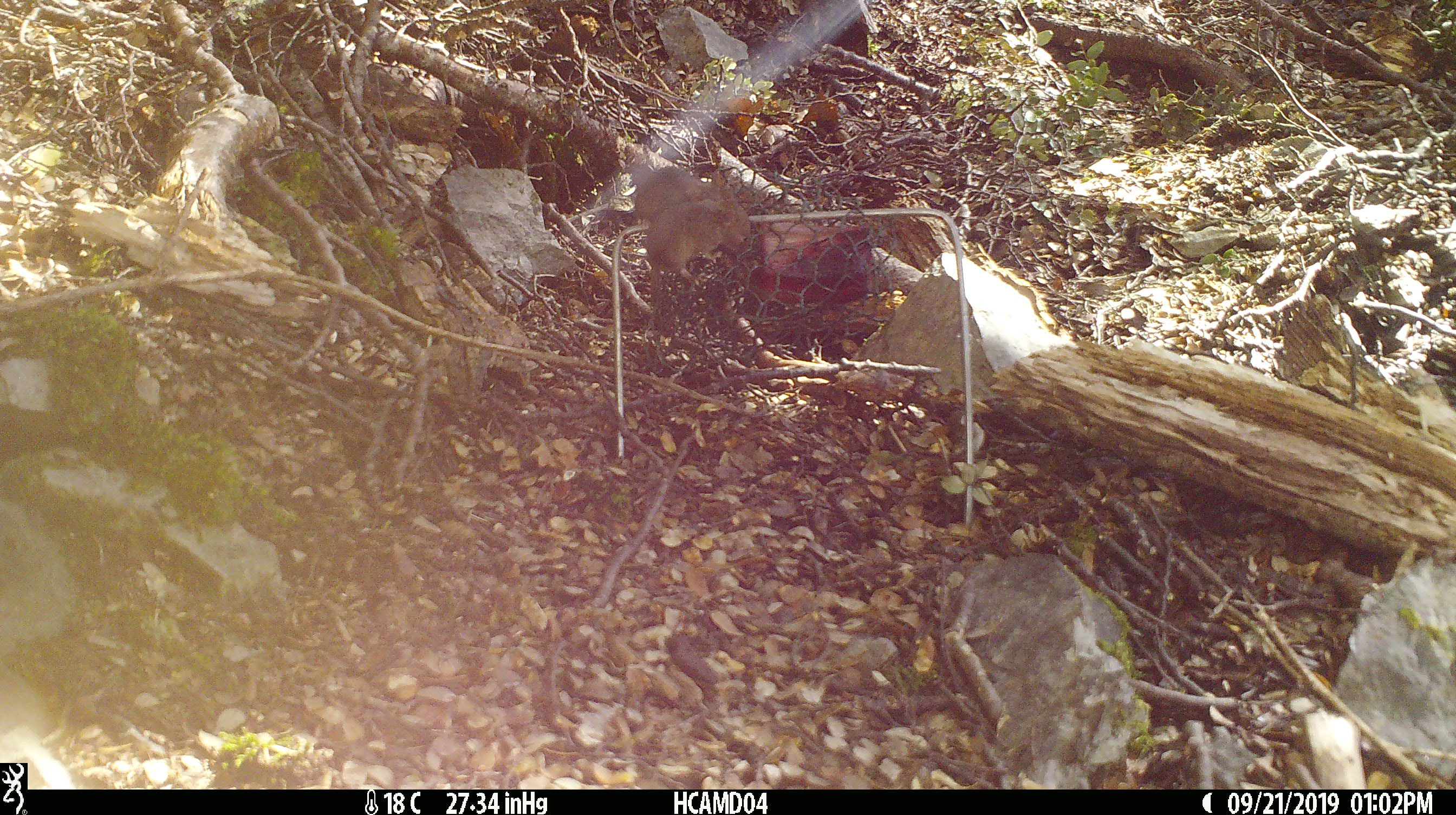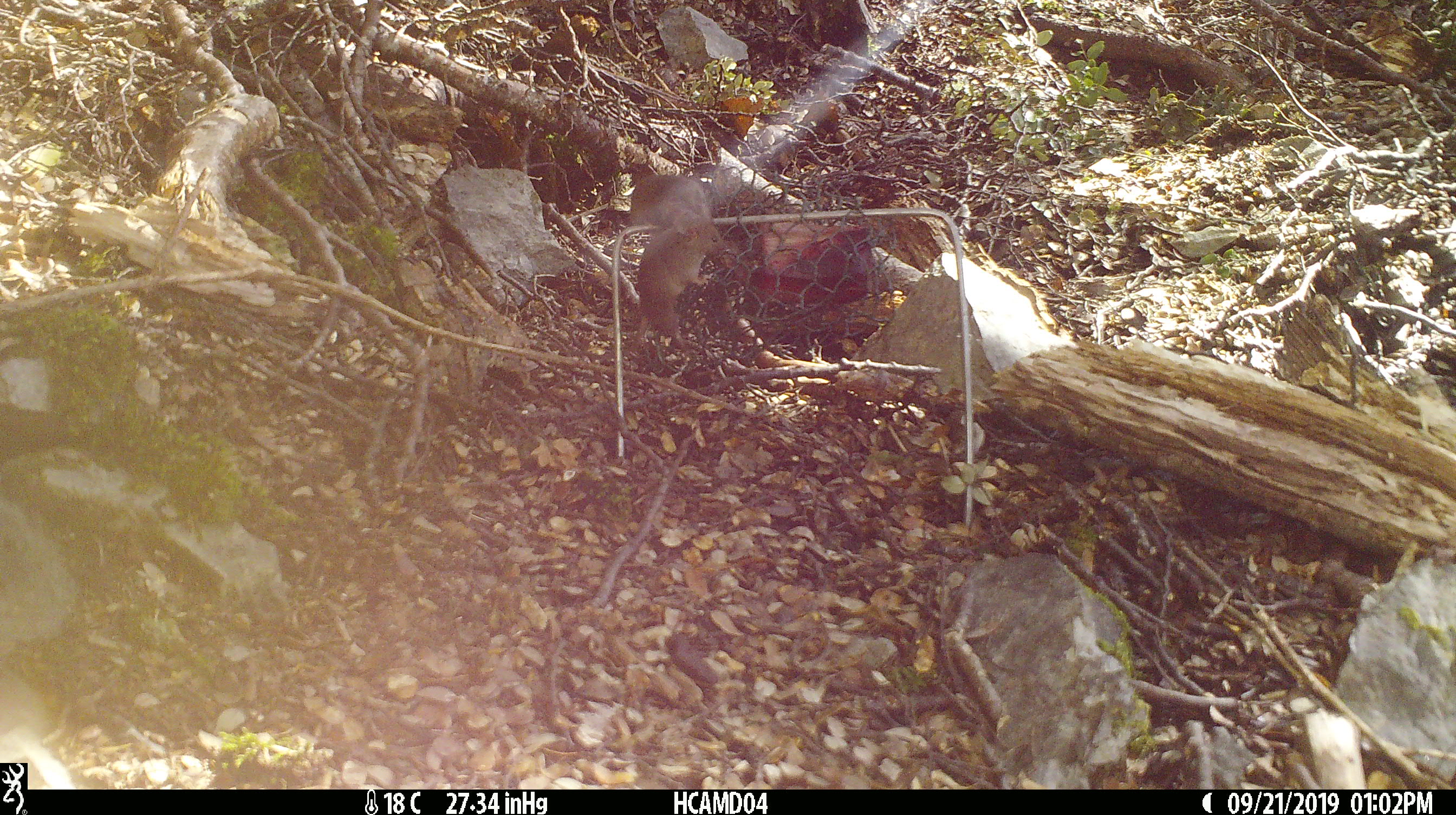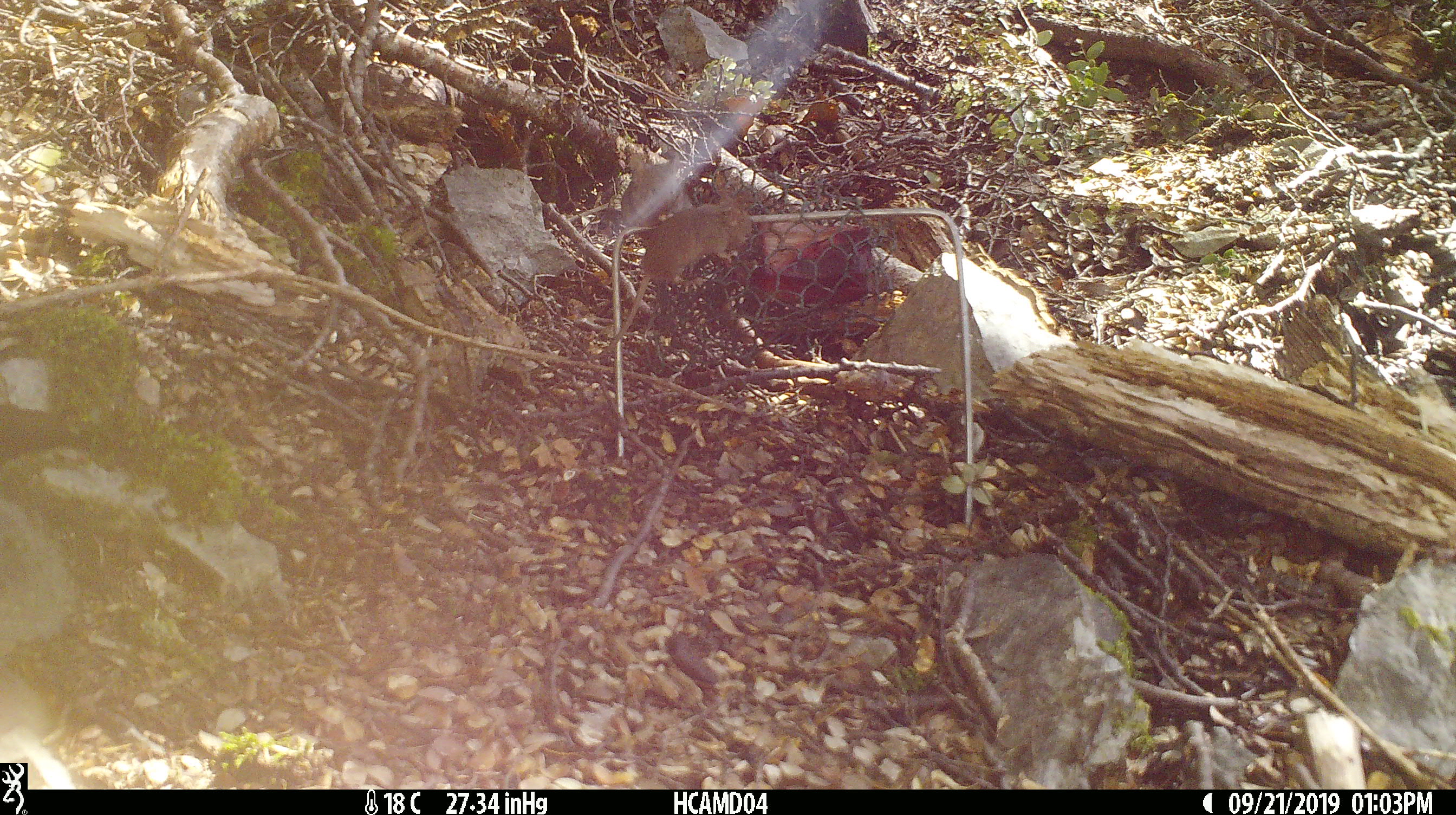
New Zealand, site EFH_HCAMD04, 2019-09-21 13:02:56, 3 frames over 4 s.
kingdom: Animalia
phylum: Chordata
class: Mammalia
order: Rodentia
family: Muridae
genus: Mus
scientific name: Mus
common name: mouse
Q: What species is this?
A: Mouse (Mus).